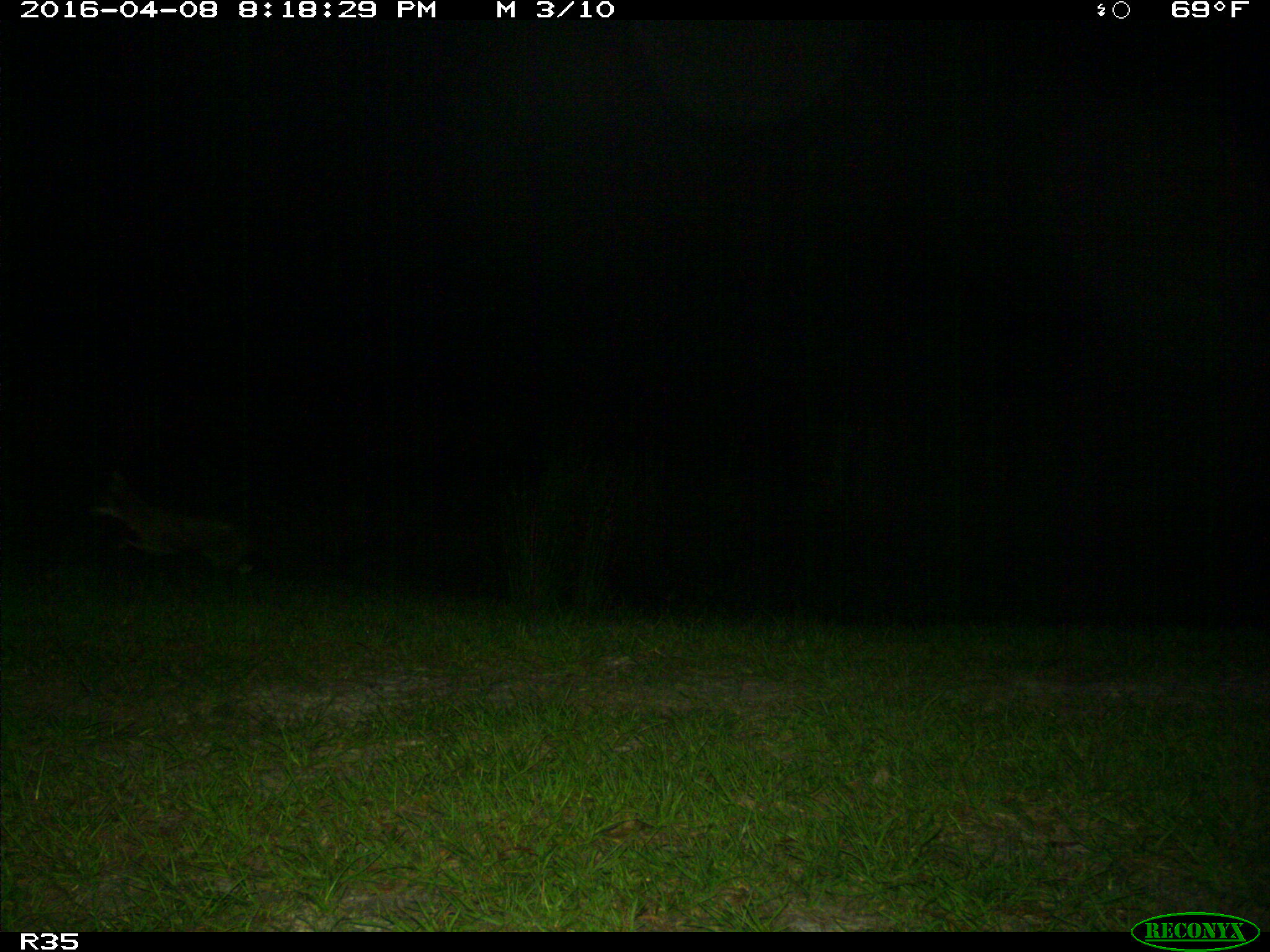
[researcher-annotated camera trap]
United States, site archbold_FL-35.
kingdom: Animalia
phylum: Chordata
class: Mammalia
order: Carnivora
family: Canidae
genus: Canis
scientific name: Canis latrans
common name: coyote